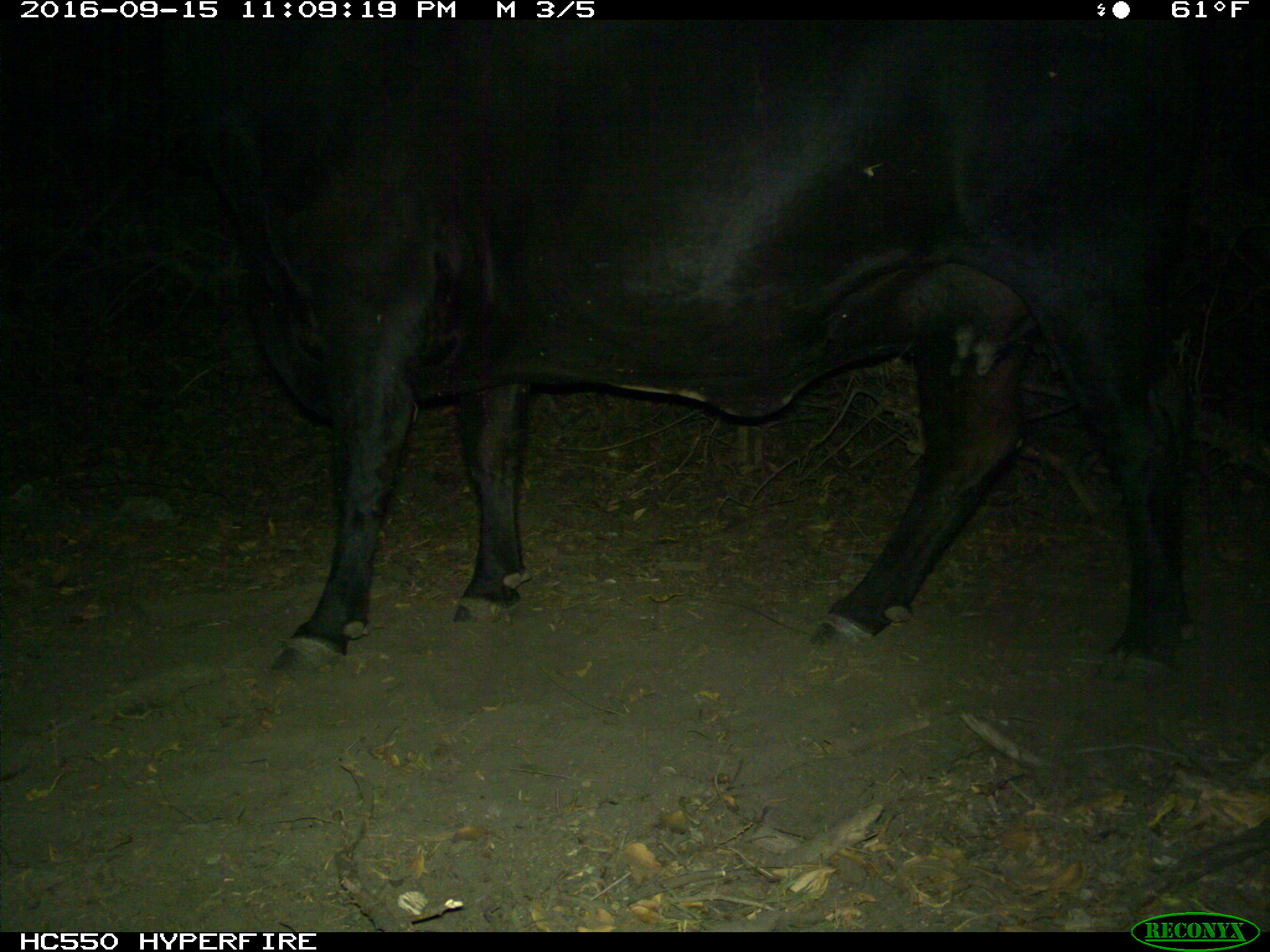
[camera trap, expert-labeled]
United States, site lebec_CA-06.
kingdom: Animalia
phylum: Chordata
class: Mammalia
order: Artiodactyla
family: Bovidae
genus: Bos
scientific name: Bos taurus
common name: domestic cow